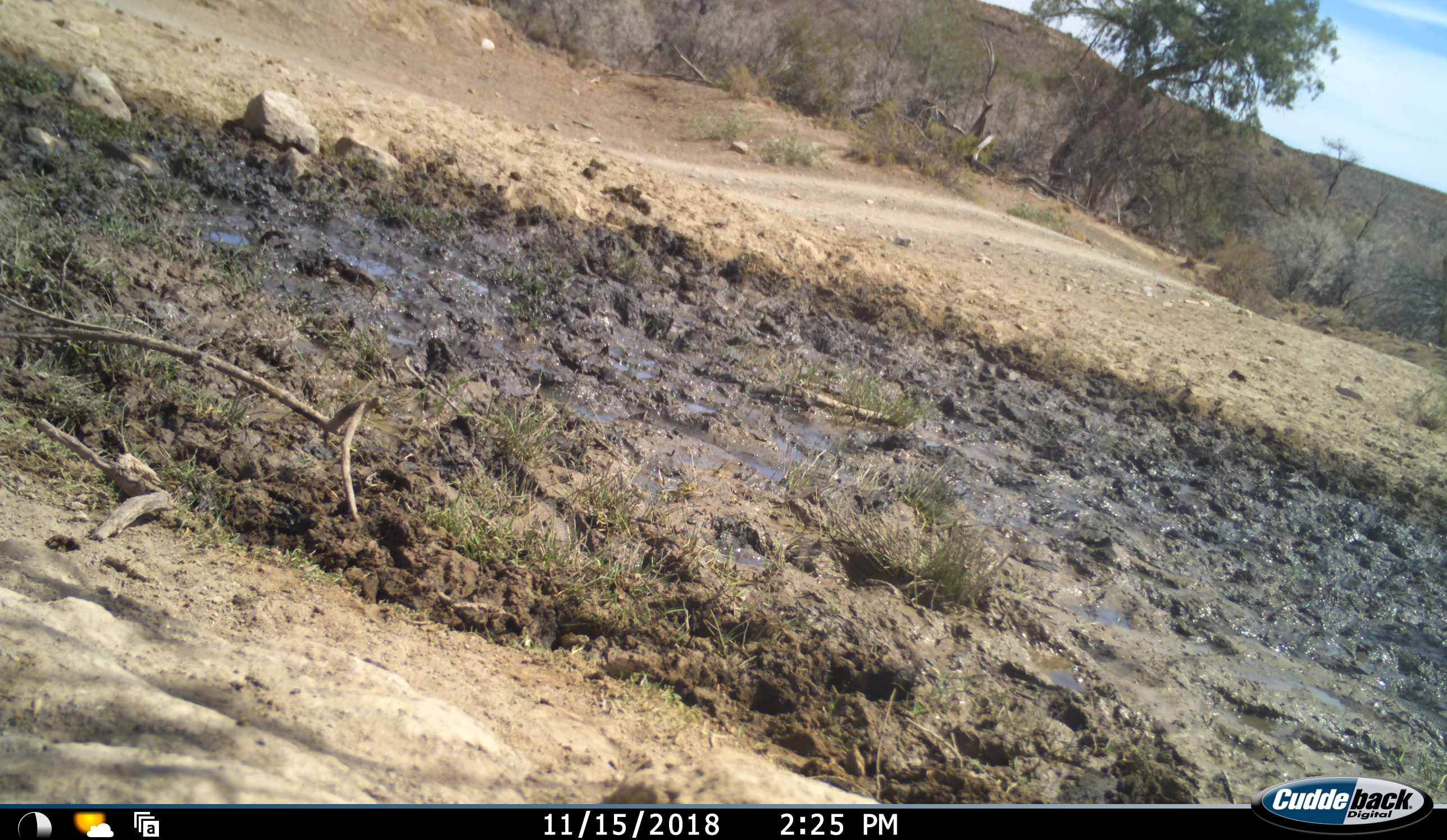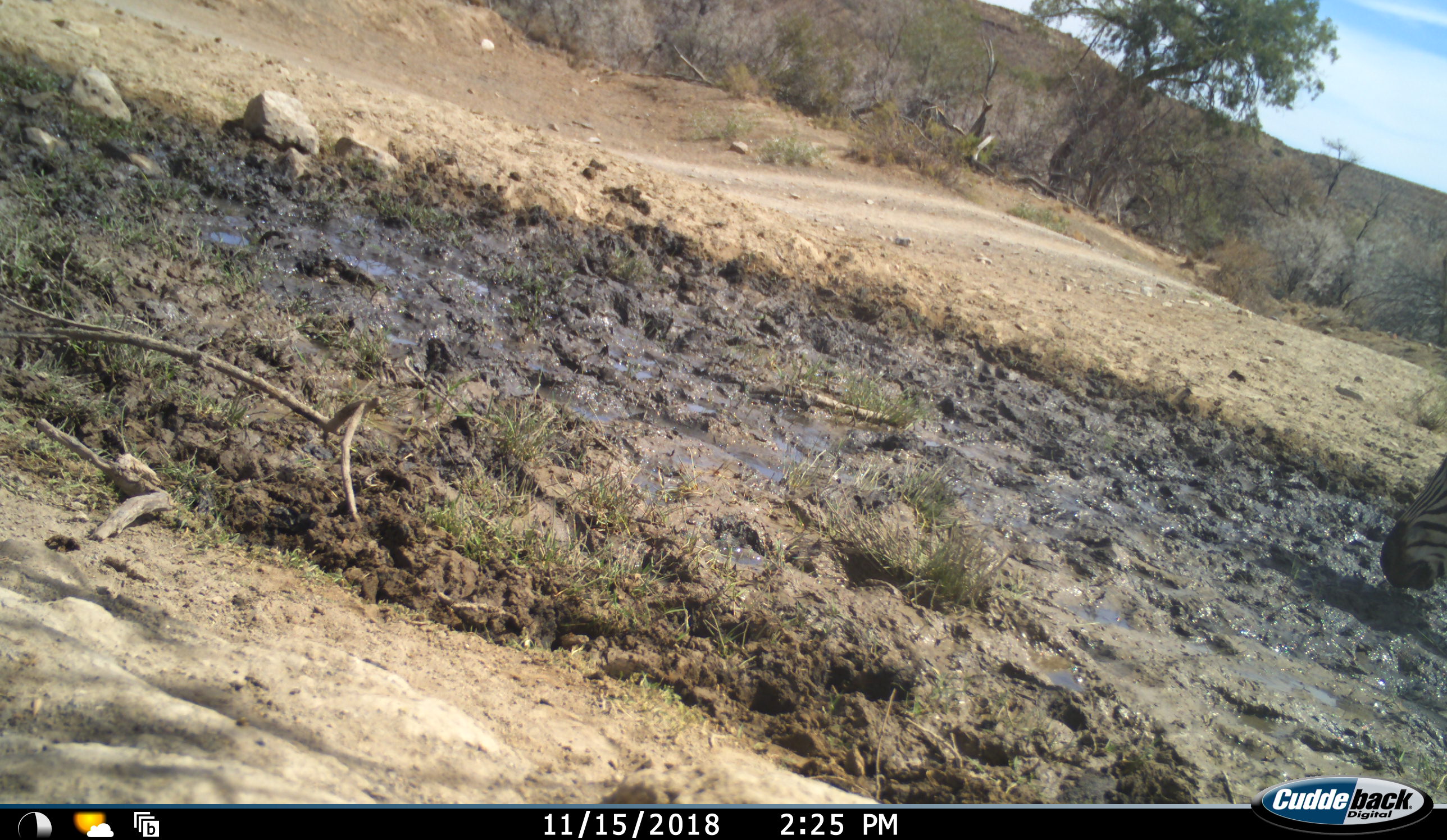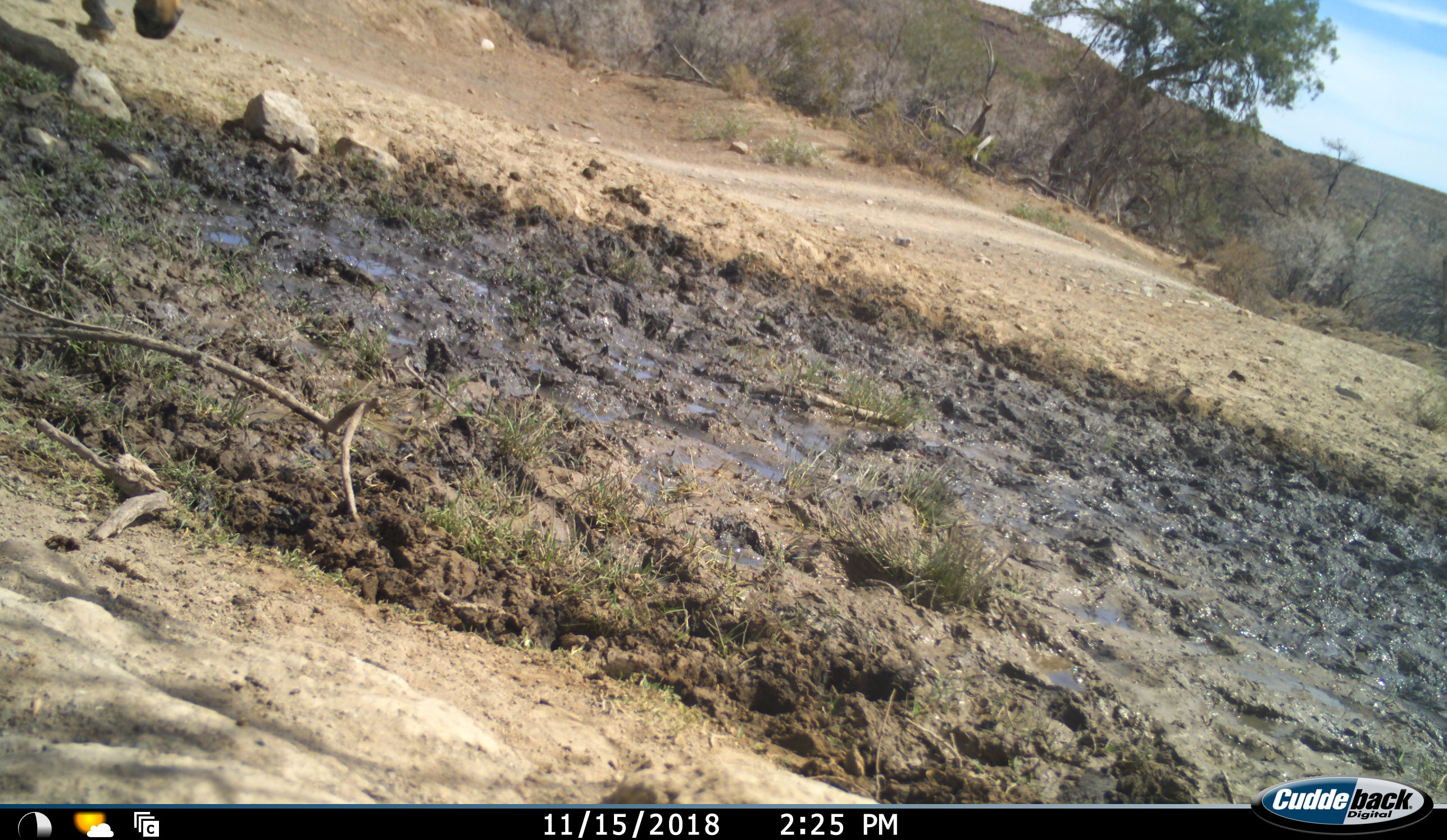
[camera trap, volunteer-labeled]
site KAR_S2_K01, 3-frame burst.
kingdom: Animalia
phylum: Chordata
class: Mammalia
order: Perissodactyla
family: Equidae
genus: Equus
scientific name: Equus zebra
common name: mountain zebra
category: zebramountain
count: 1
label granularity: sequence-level